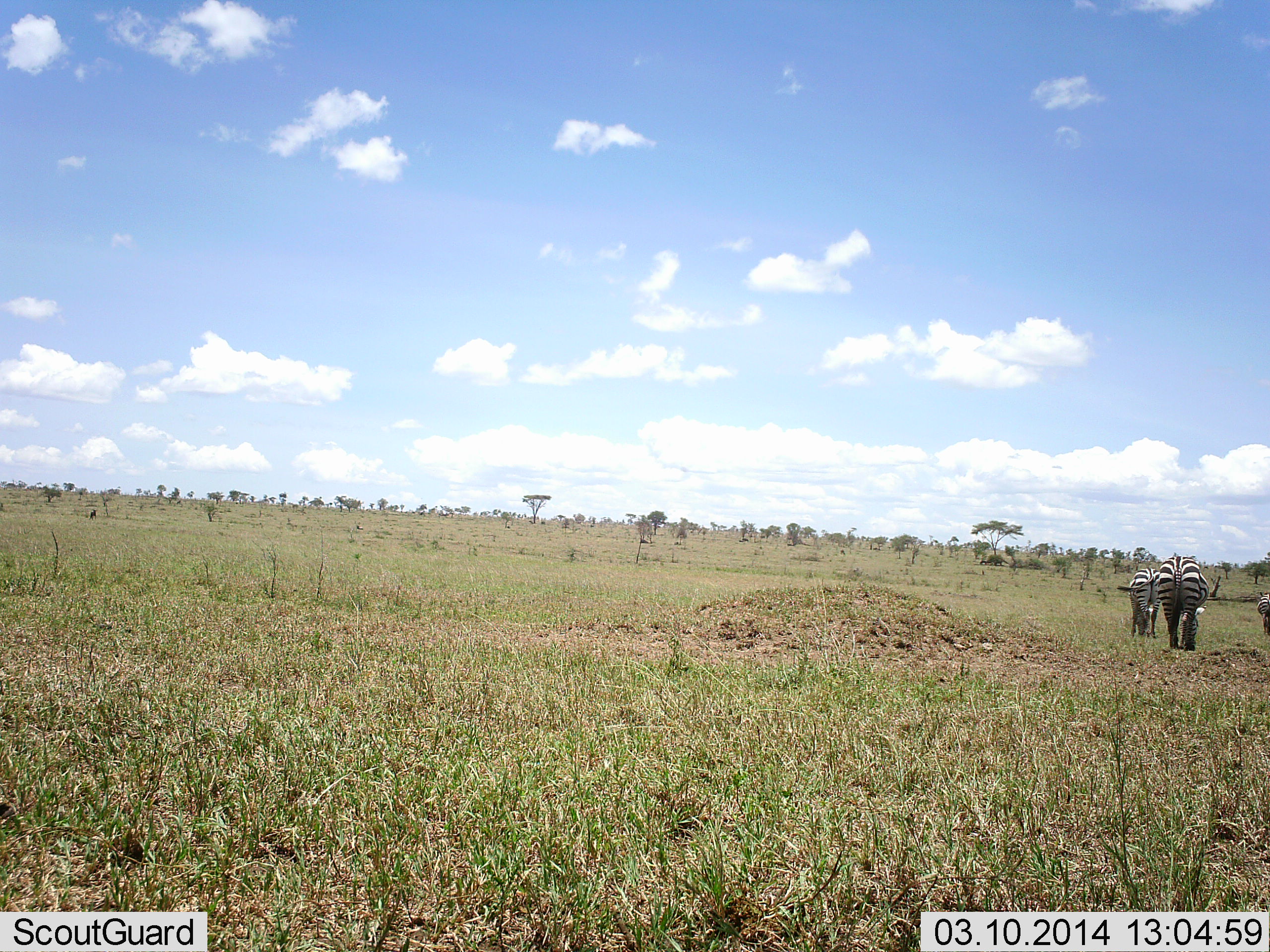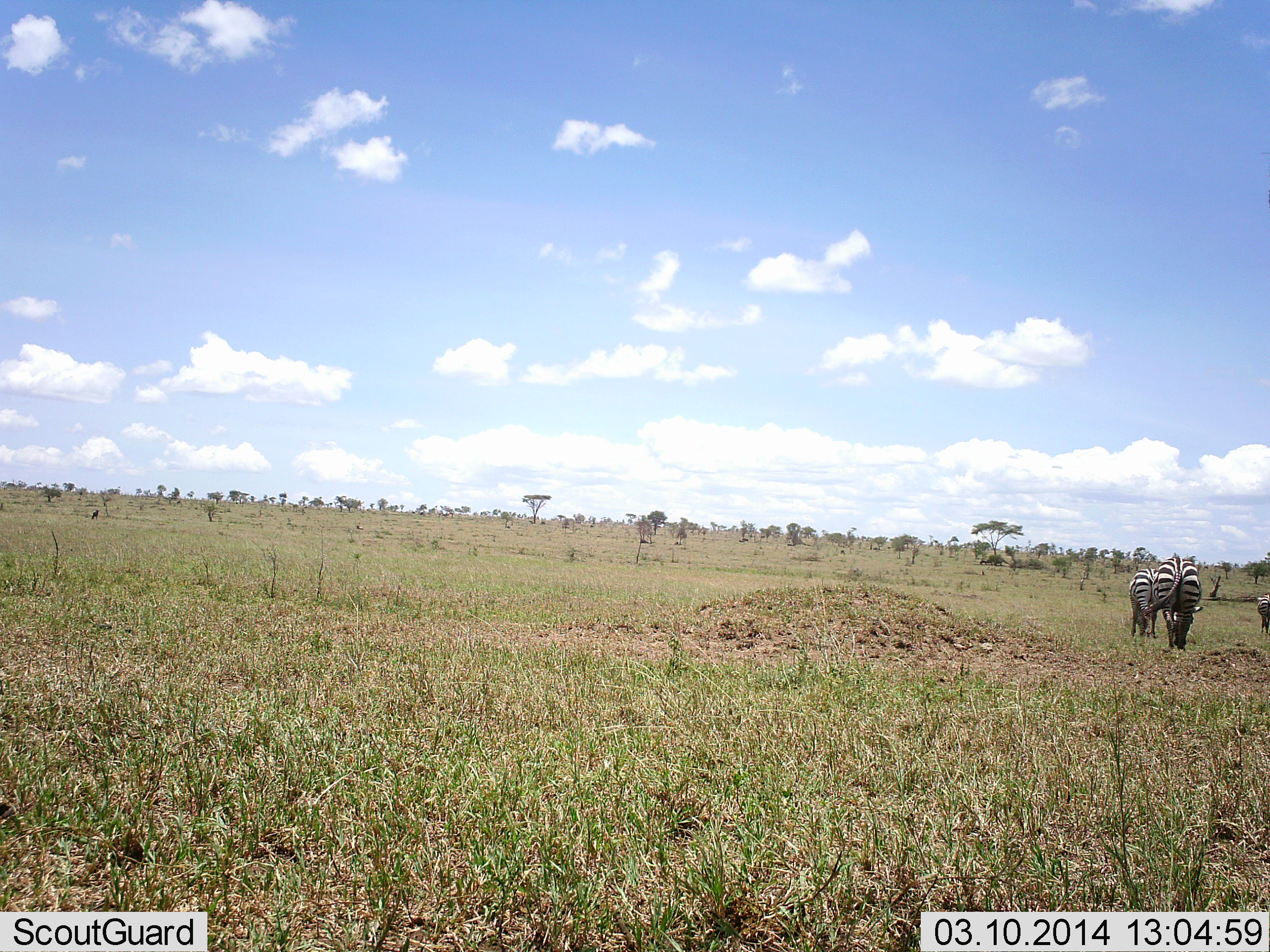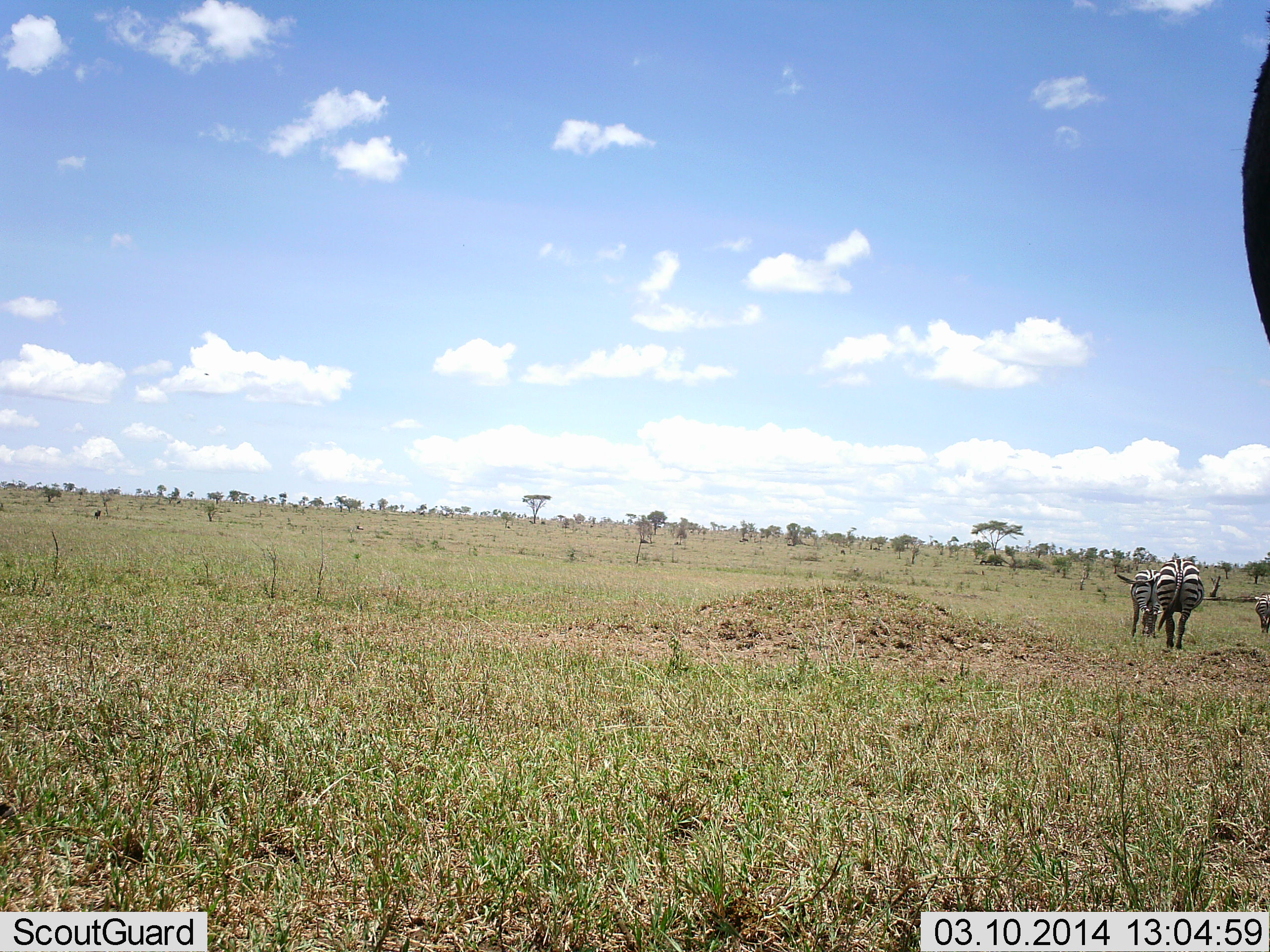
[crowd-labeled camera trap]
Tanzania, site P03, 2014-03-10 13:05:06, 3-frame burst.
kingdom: Animalia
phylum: Chordata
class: Mammalia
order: Perissodactyla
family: Equidae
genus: Equus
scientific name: Equus quagga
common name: plains zebra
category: zebra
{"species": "zebra (plains zebra) (Equus quagga)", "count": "3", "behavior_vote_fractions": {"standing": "50%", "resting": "0%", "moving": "20%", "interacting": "0%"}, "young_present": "0%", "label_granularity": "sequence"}